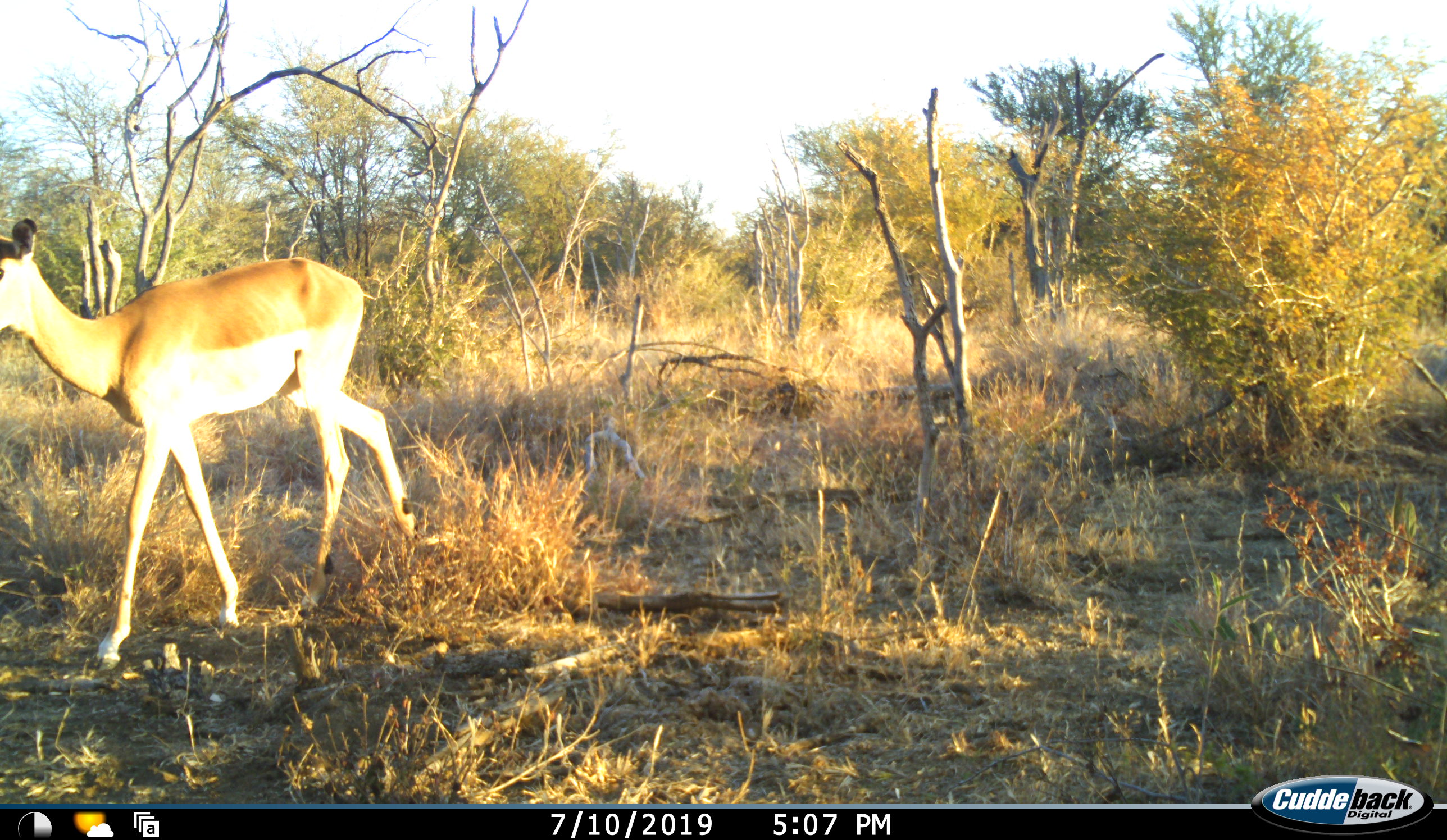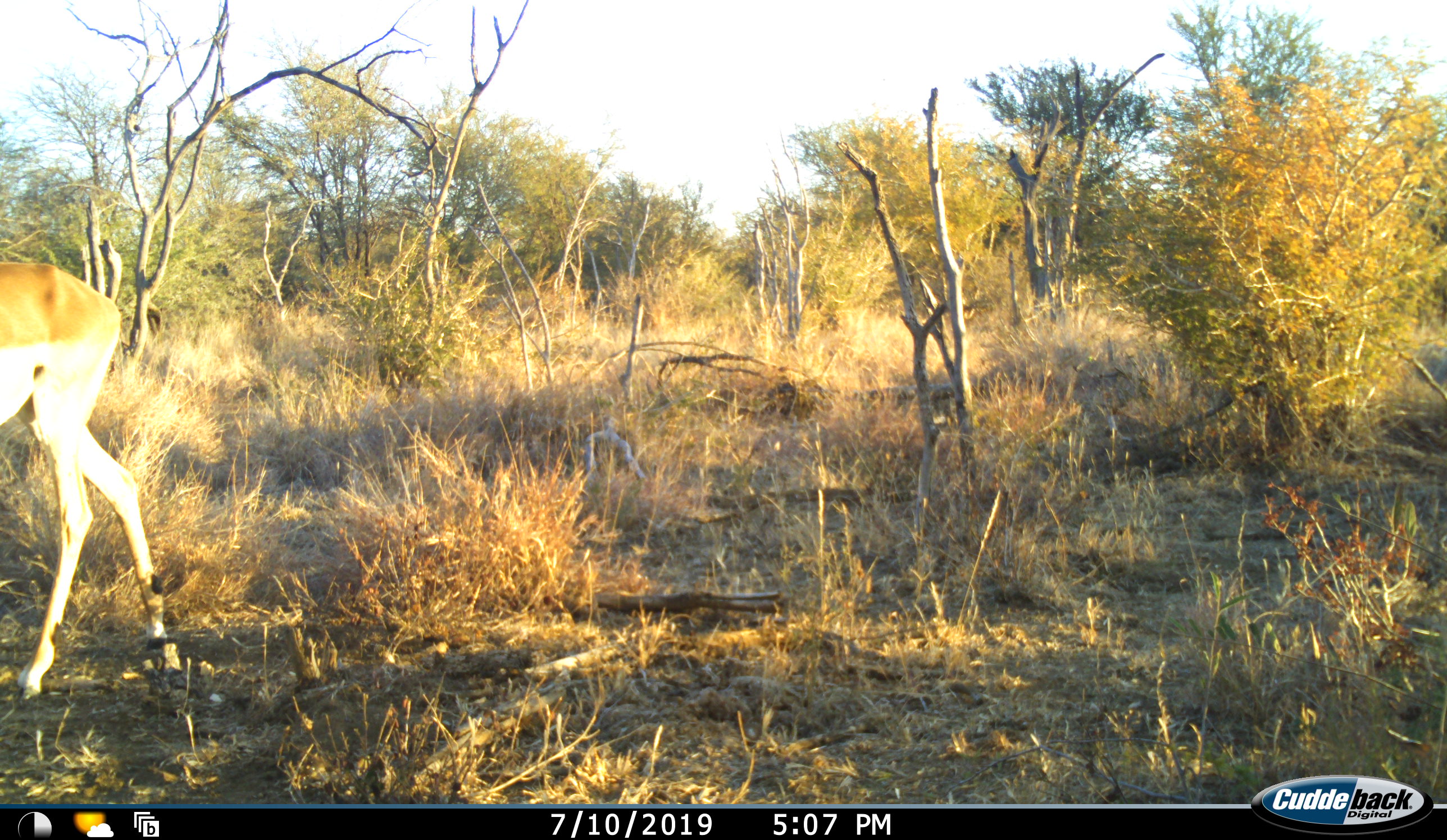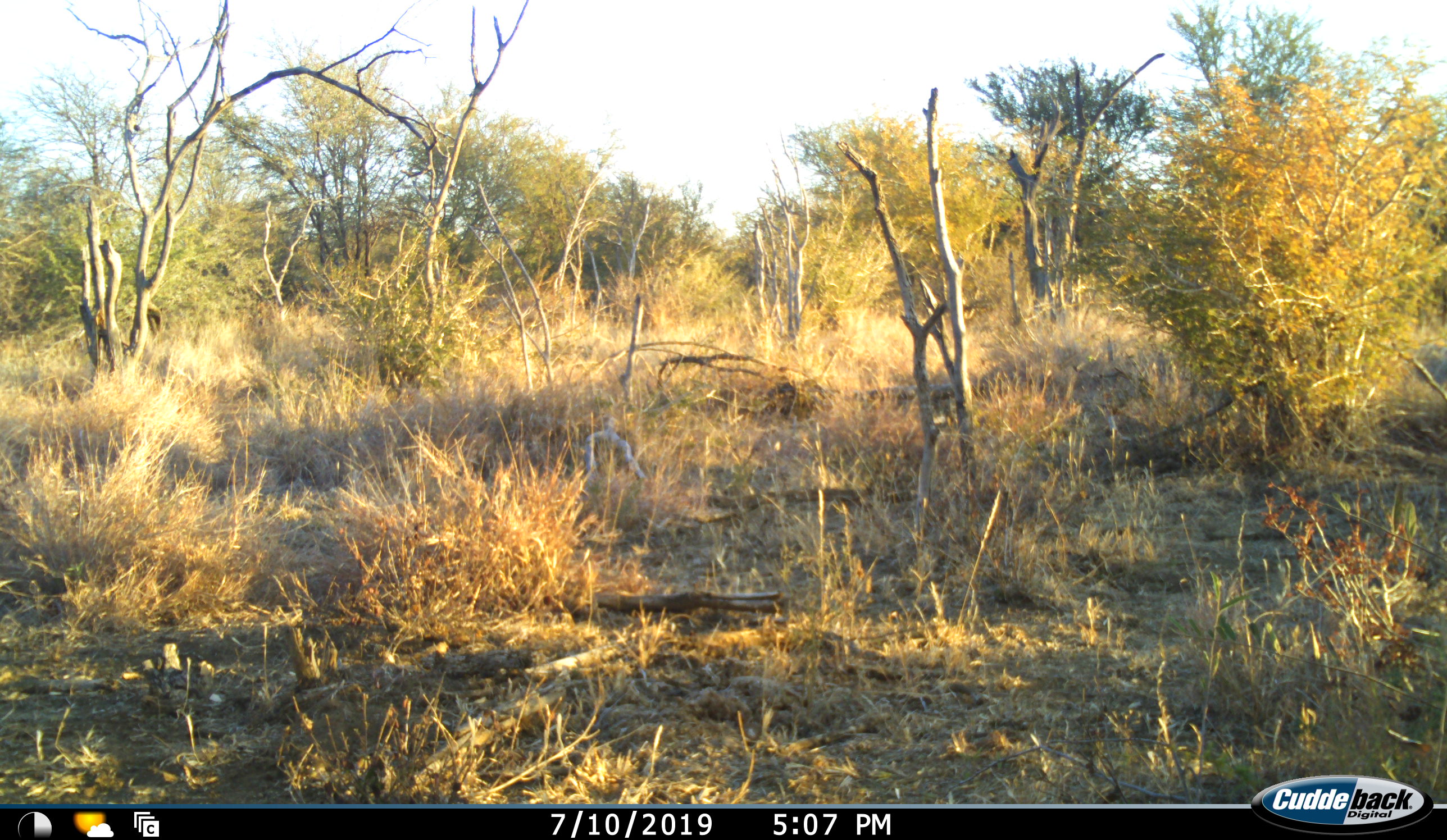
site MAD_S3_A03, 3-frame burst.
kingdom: Animalia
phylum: Chordata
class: Mammalia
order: Artiodactyla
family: Bovidae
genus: Aepyceros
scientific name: Aepyceros melampus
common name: impala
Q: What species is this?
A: Impala (Aepyceros melampus).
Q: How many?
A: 1.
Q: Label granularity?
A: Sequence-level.